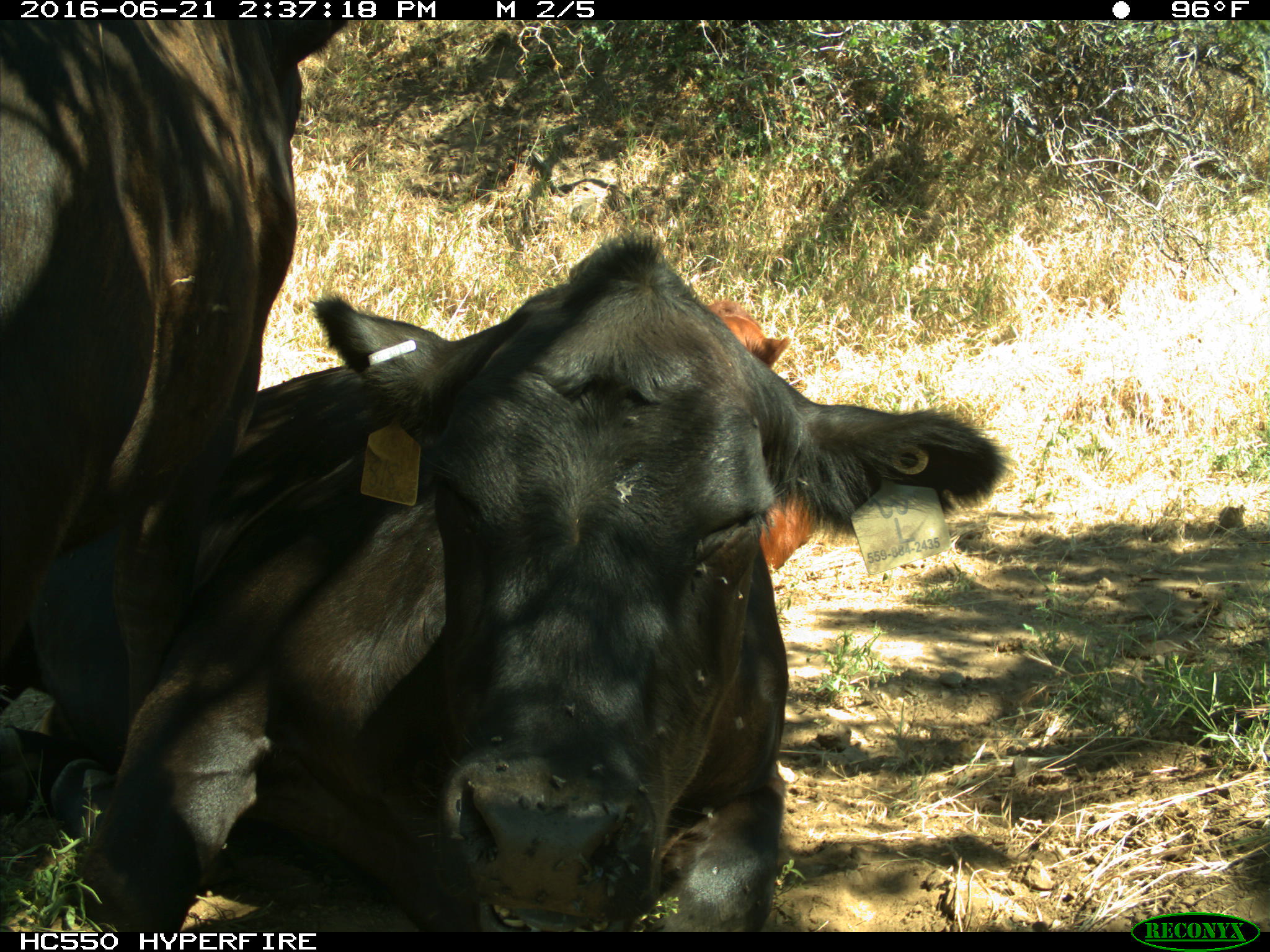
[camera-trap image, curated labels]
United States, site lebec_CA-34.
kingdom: Animalia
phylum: Chordata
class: Mammalia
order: Artiodactyla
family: Bovidae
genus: Bos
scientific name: Bos taurus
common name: domestic cow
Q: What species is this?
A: Bos taurus (domestic cow).